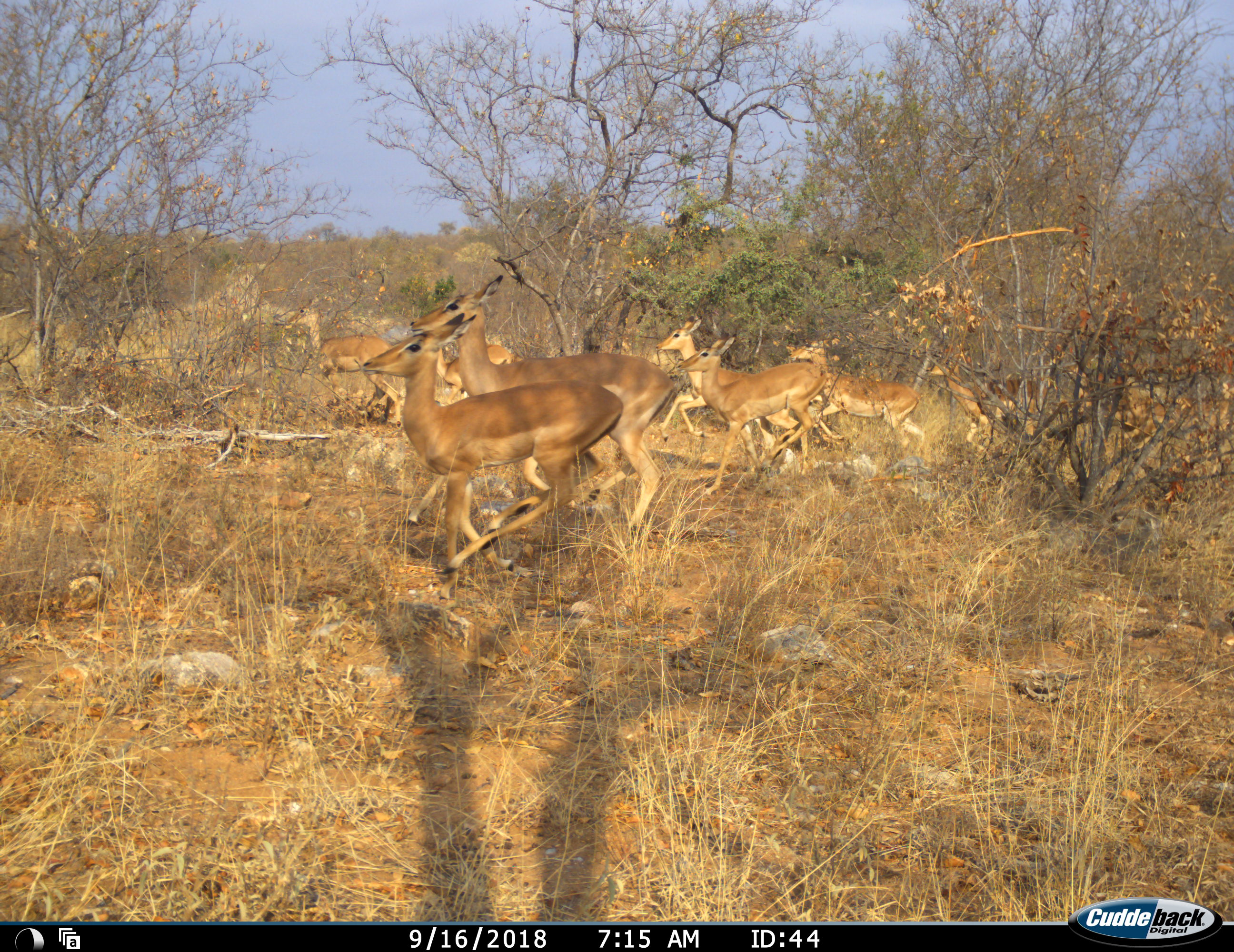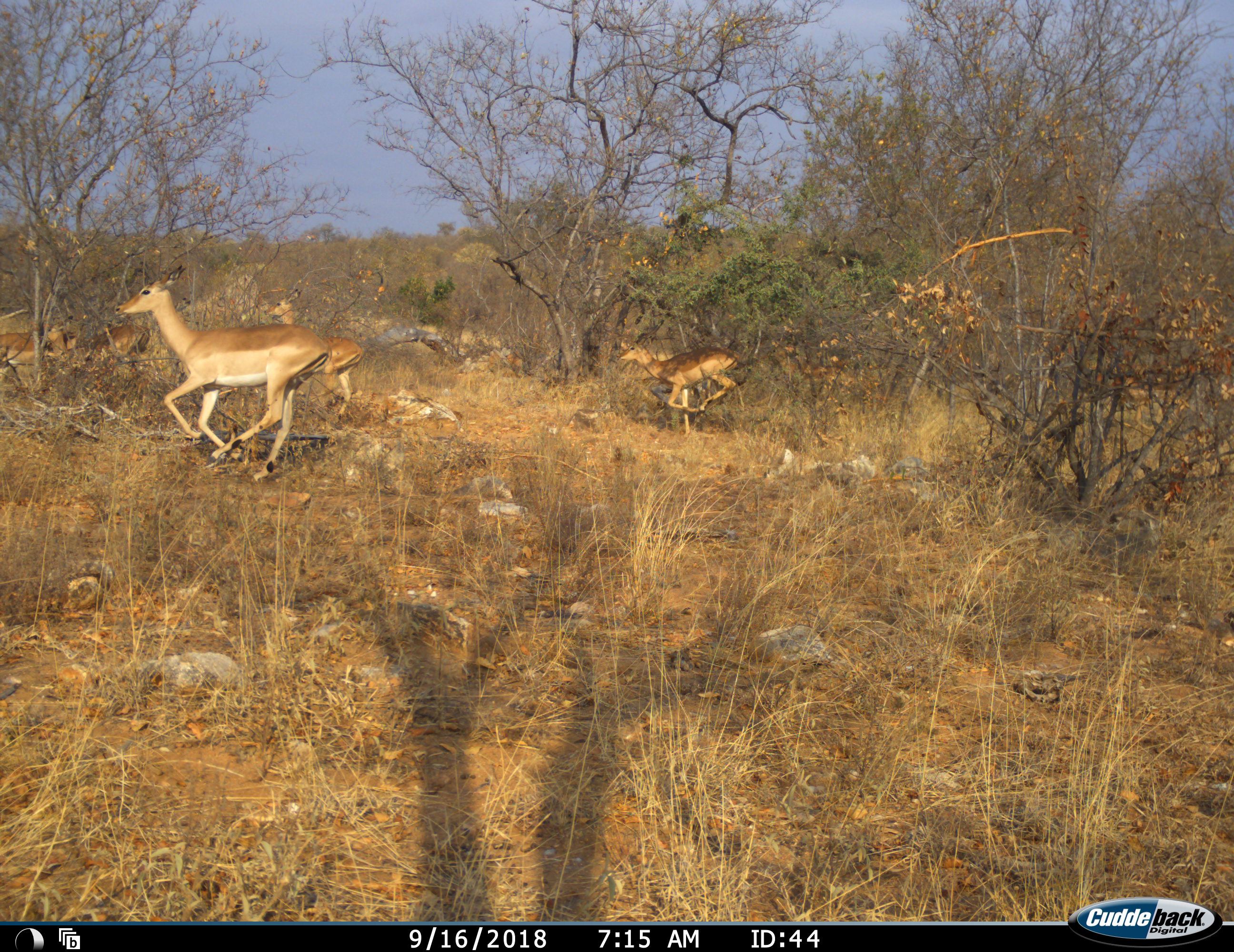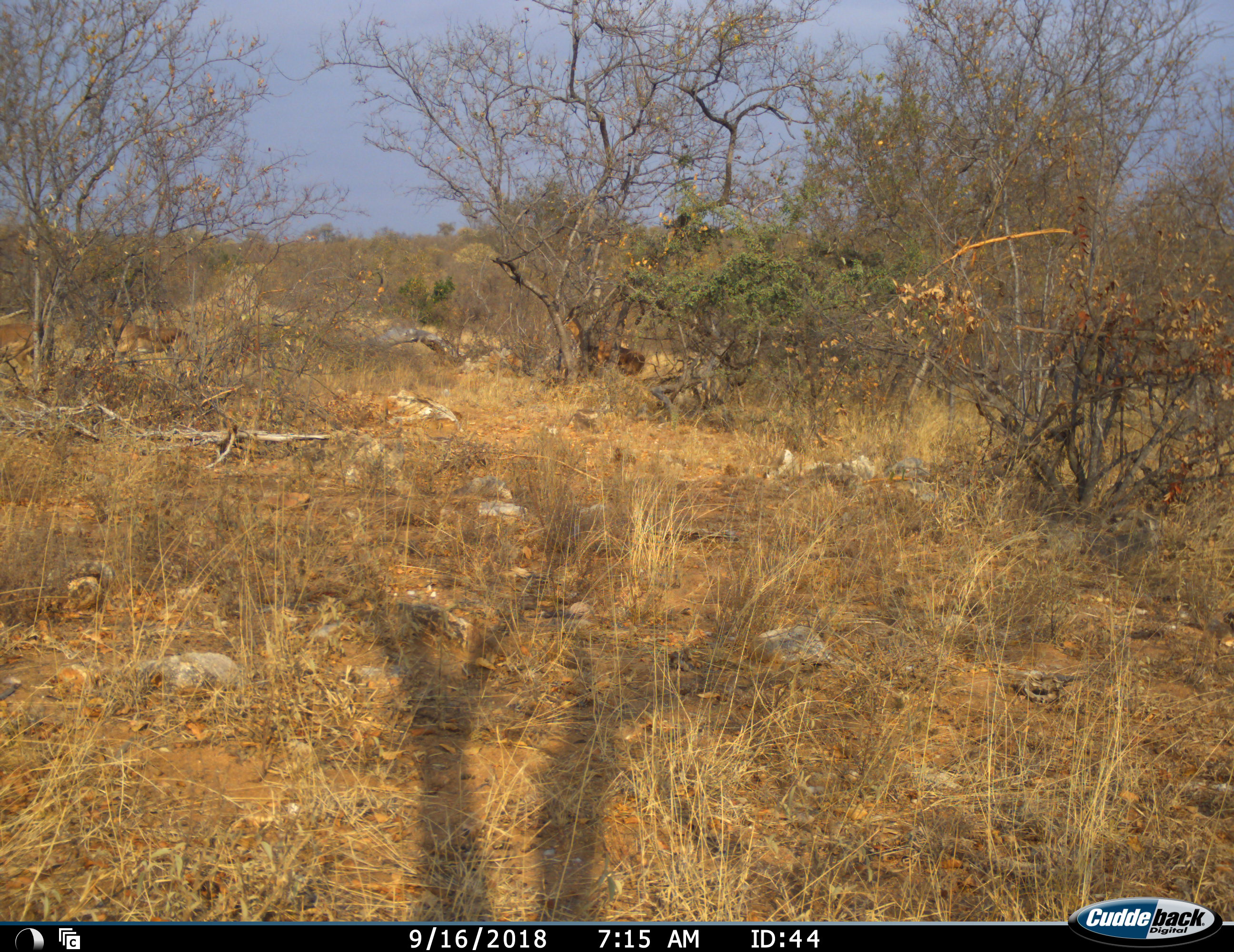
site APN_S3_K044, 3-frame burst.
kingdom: Animalia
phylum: Chordata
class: Mammalia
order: Artiodactyla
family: Bovidae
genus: Aepyceros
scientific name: Aepyceros melampus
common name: impala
Impala (Aepyceros melampus), count 11-50. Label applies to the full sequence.